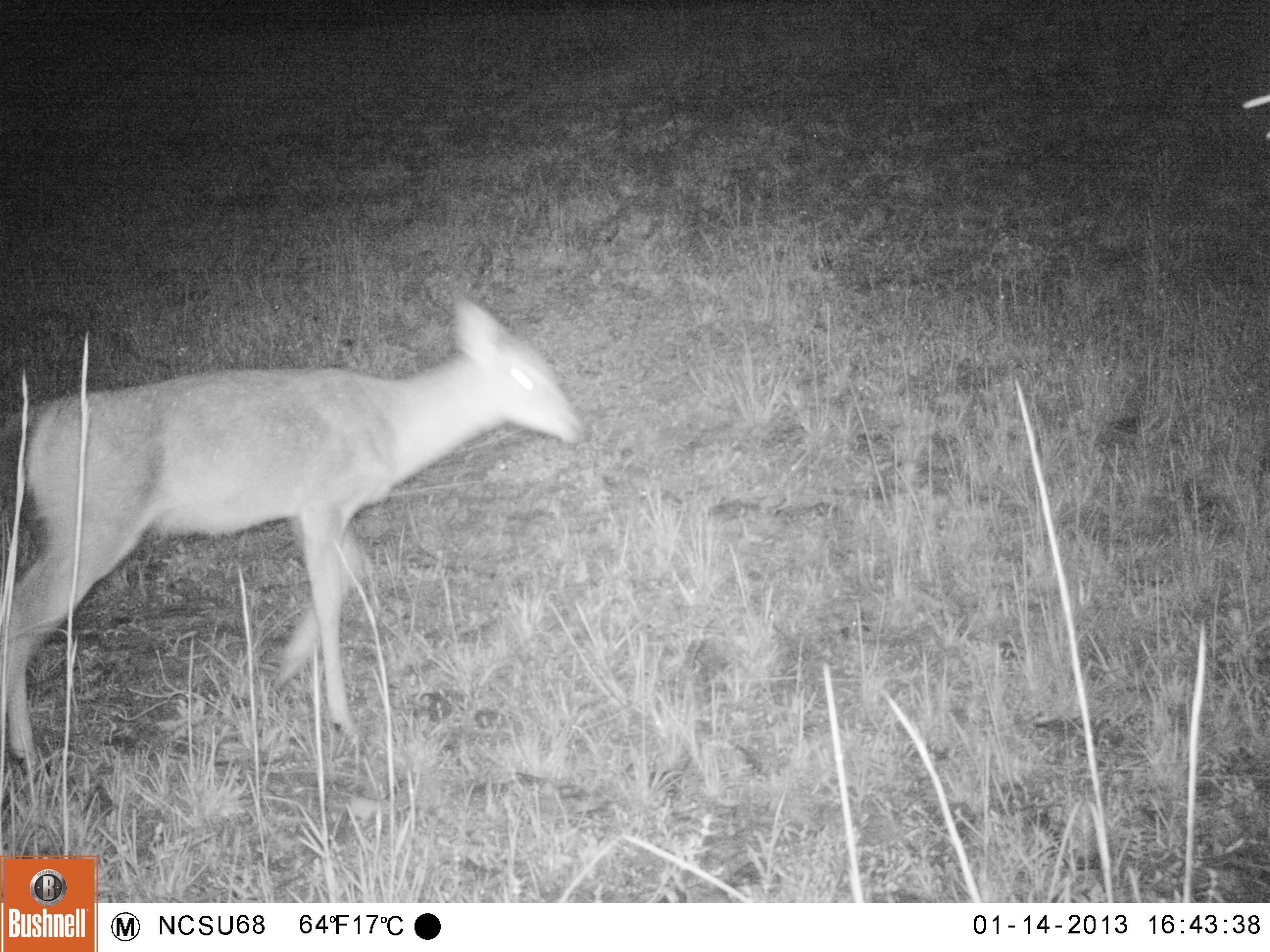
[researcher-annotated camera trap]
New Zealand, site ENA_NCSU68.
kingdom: Animalia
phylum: Chordata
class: Mammalia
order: Artiodactyla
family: Cervidae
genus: Odocoileus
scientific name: Odocoileus virginianus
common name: white-tailed deer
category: white tailed deer